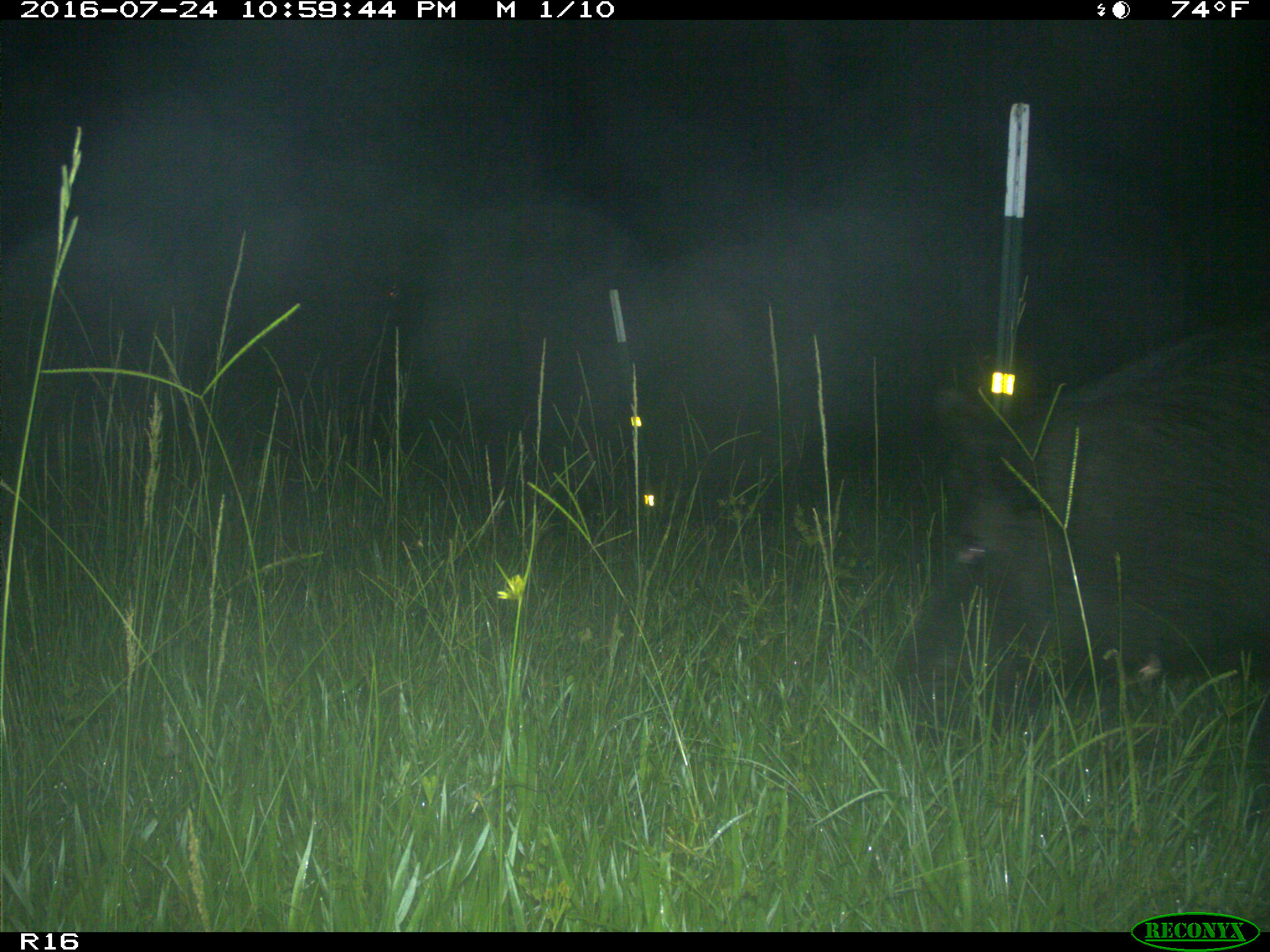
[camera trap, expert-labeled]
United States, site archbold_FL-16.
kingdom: Animalia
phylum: Chordata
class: Mammalia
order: Artiodactyla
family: Suidae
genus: Sus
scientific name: Sus scrofa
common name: wild boar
Sus scrofa (wild boar).